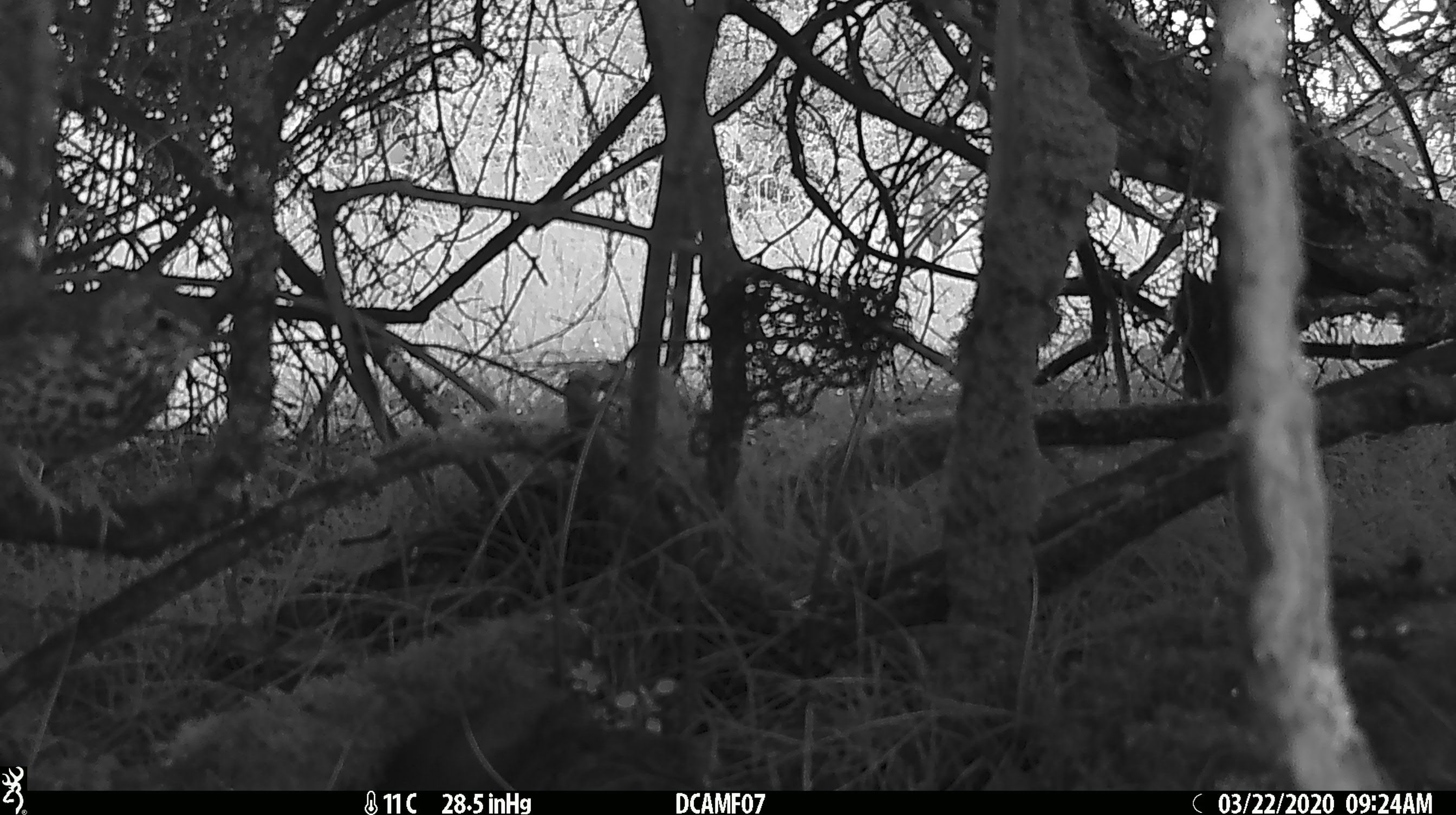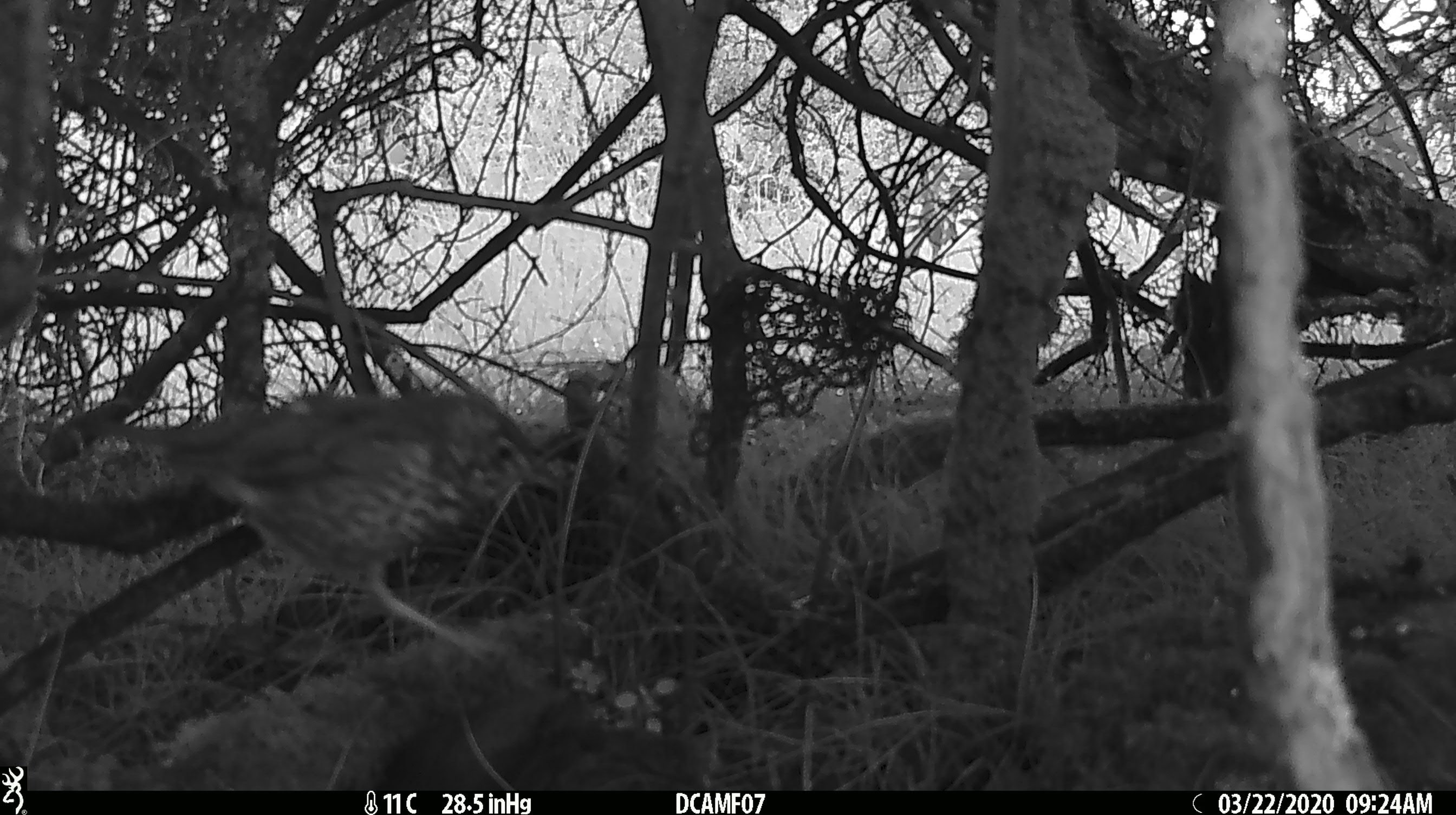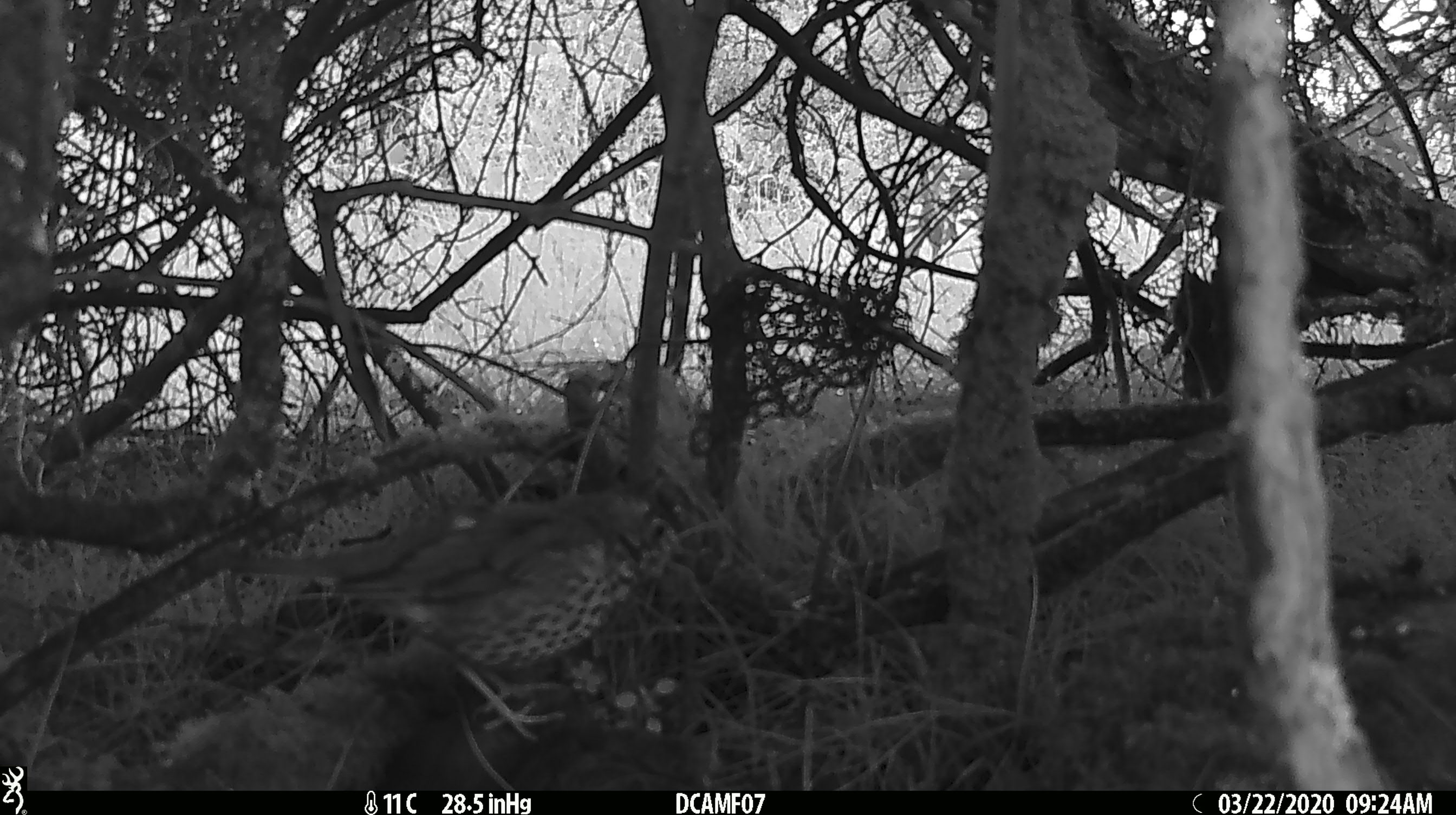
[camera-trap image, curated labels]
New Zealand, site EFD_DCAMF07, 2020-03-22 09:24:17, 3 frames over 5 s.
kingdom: Animalia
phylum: Chordata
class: Aves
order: Passeriformes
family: Turdidae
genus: Turdus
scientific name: Turdus philomelos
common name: song thrush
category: thrush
Thrush (song thrush) (Turdus philomelos).